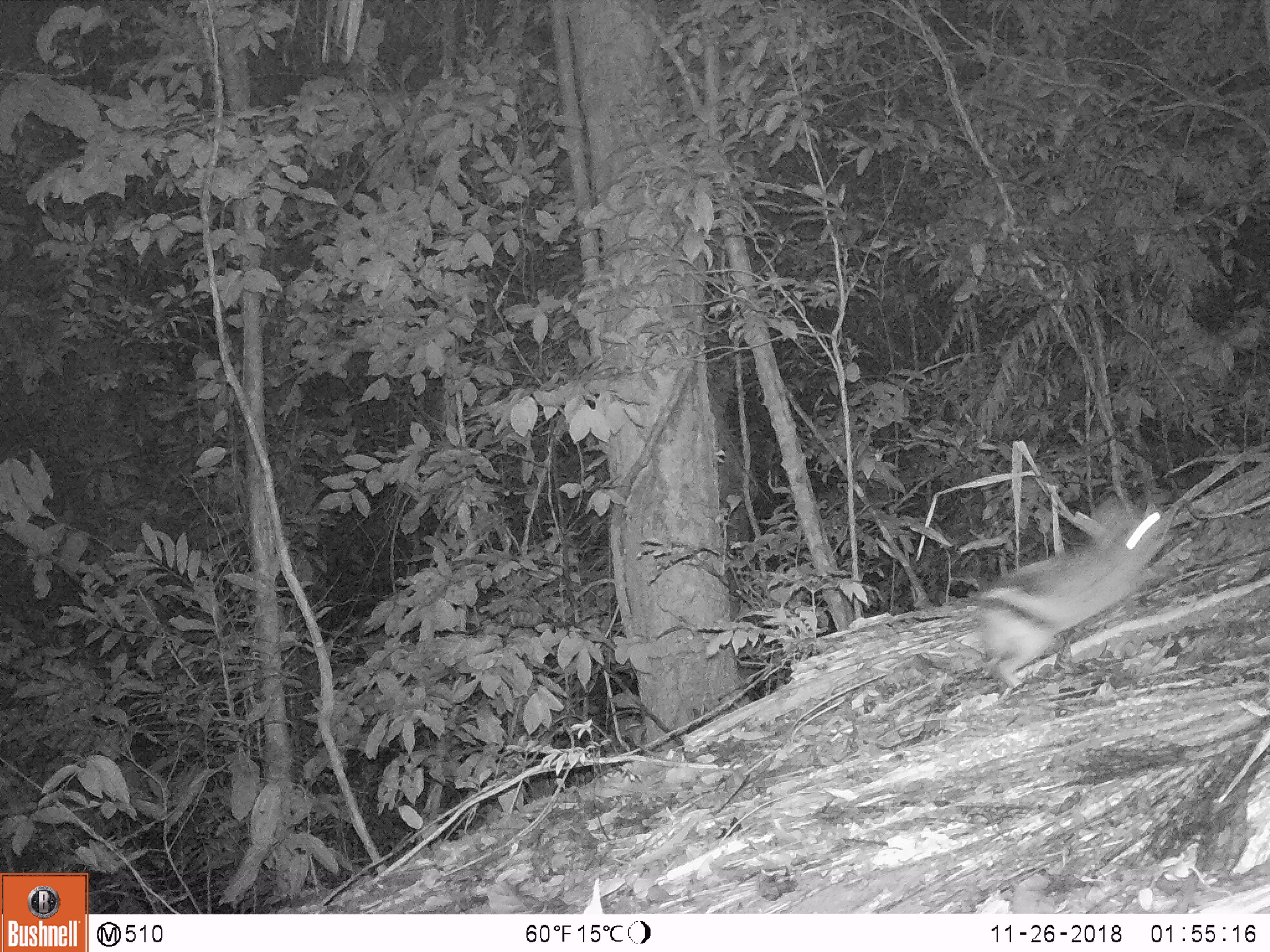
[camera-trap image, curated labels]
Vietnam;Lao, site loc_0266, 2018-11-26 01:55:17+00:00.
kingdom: Animalia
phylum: Chordata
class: Mammalia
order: Lagomorpha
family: Leporidae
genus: Nesolagus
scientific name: Nesolagus timminsi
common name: annamite striped rabbit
Annamite striped rabbit (Nesolagus timminsi). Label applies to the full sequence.